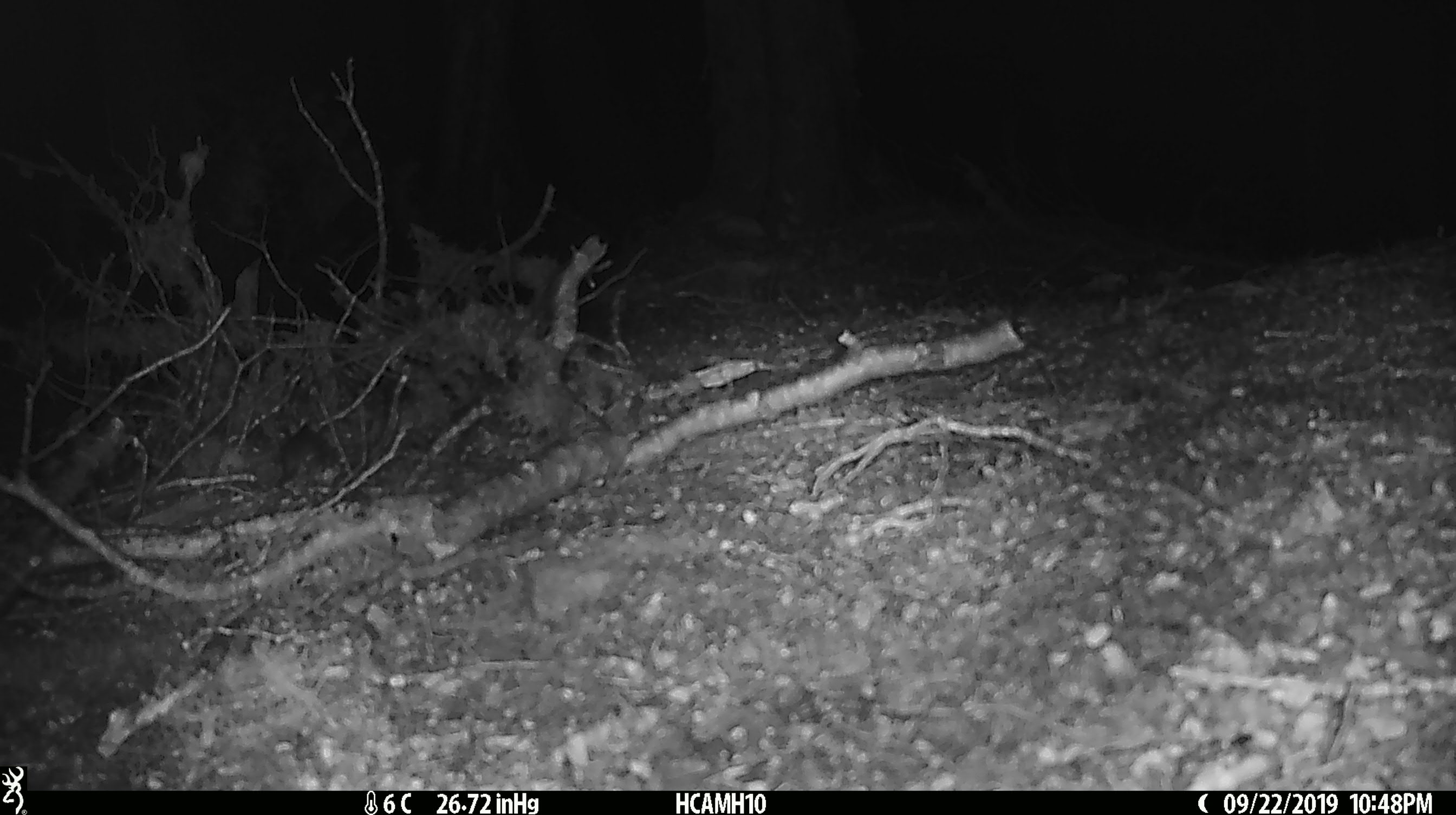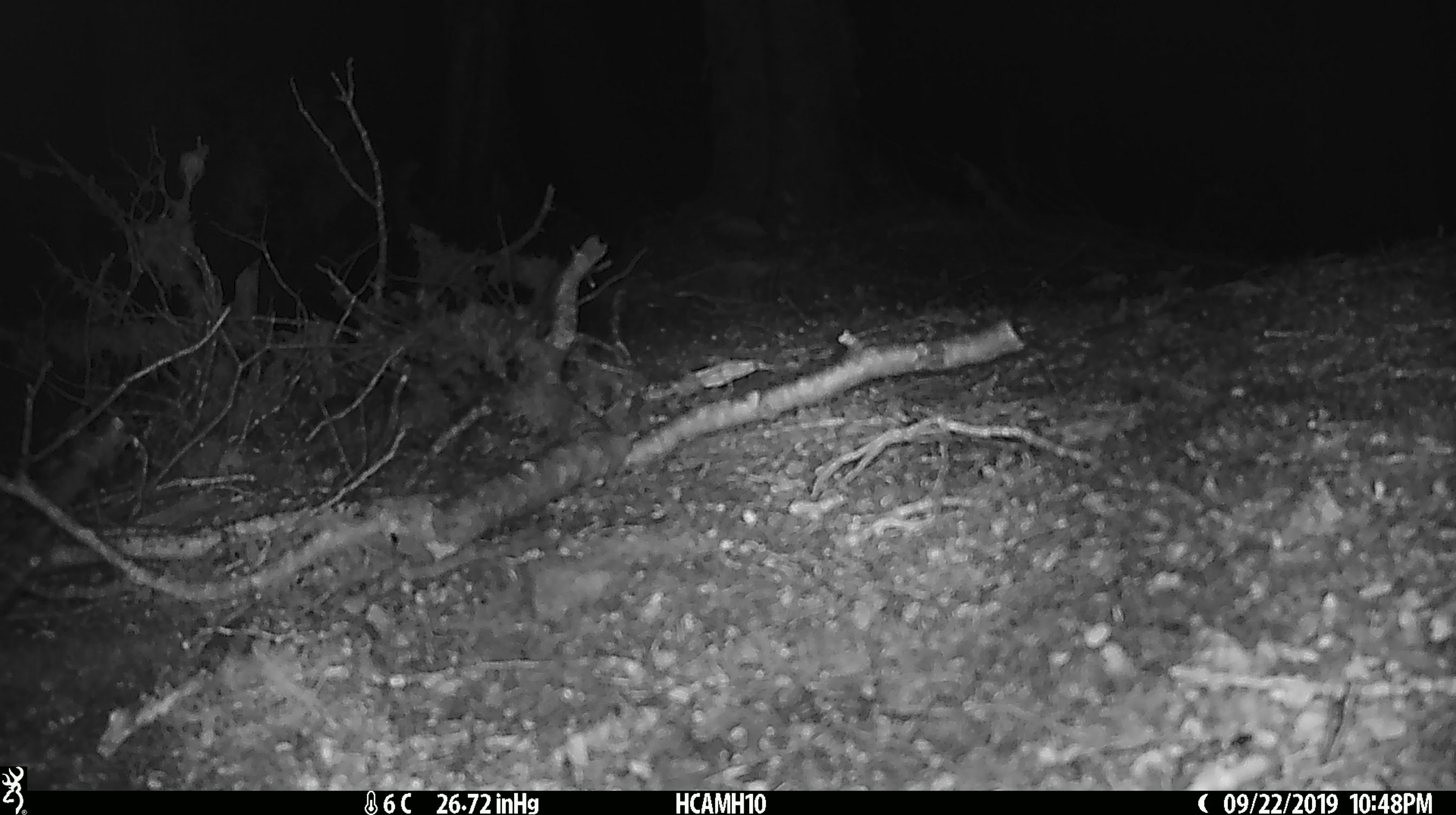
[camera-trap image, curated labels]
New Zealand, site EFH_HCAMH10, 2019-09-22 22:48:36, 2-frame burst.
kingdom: Animalia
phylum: Chordata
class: Mammalia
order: Rodentia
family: Muridae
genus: Mus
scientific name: Mus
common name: mouse